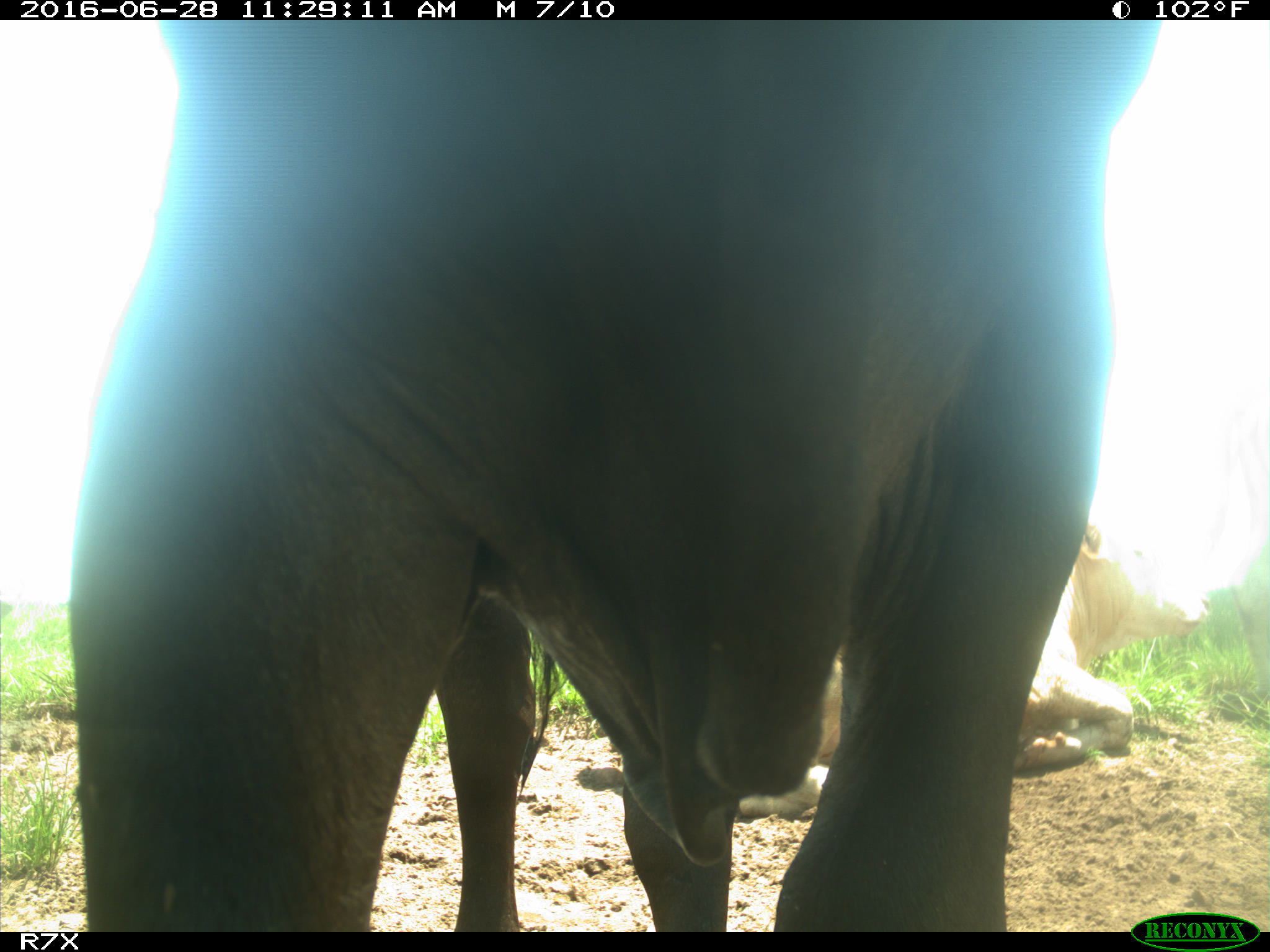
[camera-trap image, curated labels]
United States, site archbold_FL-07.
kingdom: Animalia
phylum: Chordata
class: Mammalia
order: Artiodactyla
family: Bovidae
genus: Bos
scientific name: Bos taurus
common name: domestic cow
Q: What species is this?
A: Bos taurus (domestic cow).